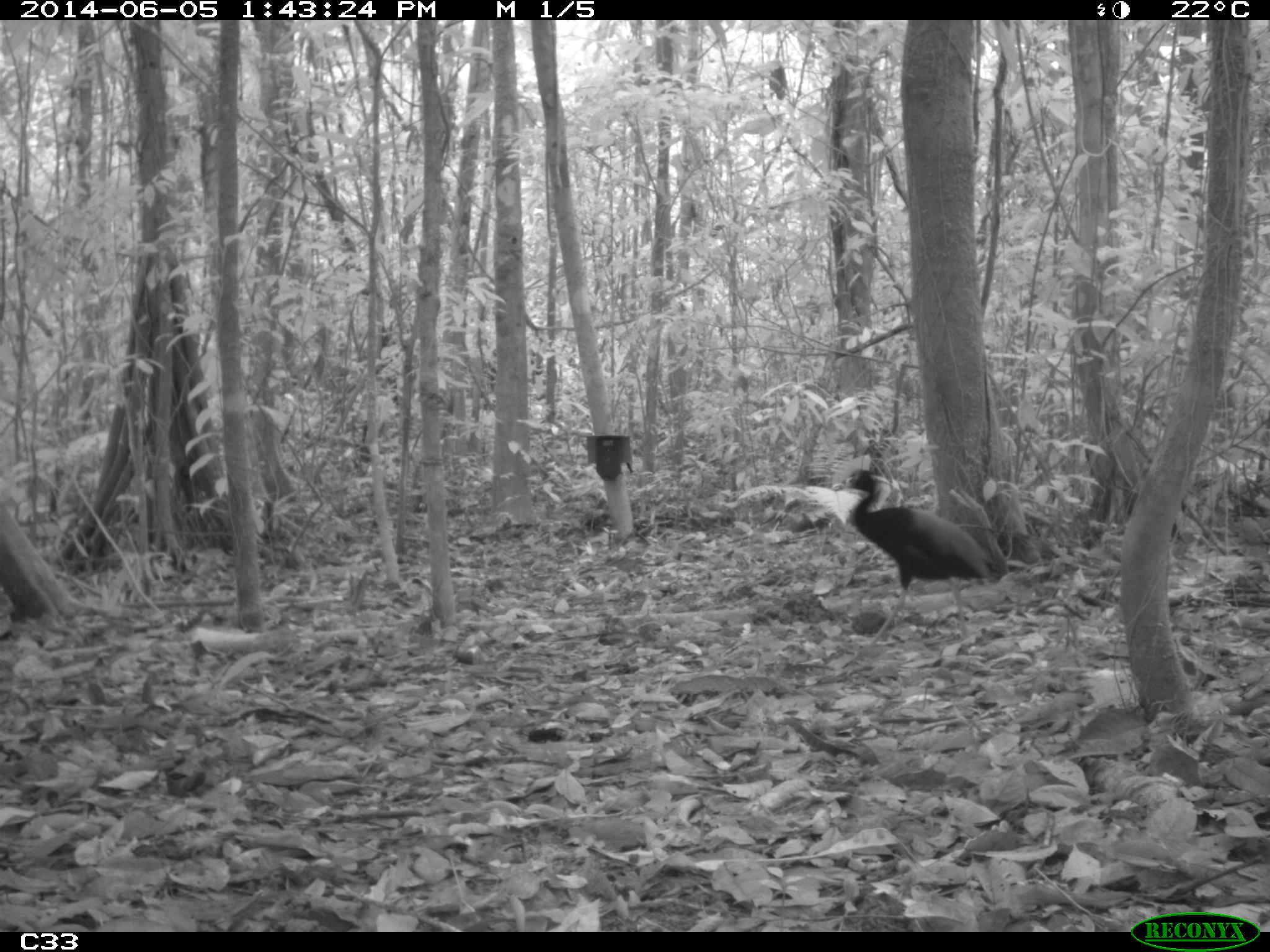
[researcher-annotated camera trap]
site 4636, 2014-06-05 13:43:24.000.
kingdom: Animalia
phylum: Chordata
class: Aves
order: Gruiformes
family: Psophiidae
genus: Psophia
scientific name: Psophia crepitans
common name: gray-winged trumpeter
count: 6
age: adult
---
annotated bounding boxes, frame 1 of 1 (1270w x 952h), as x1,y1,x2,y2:
psophia crepitans: 830,467,1001,647